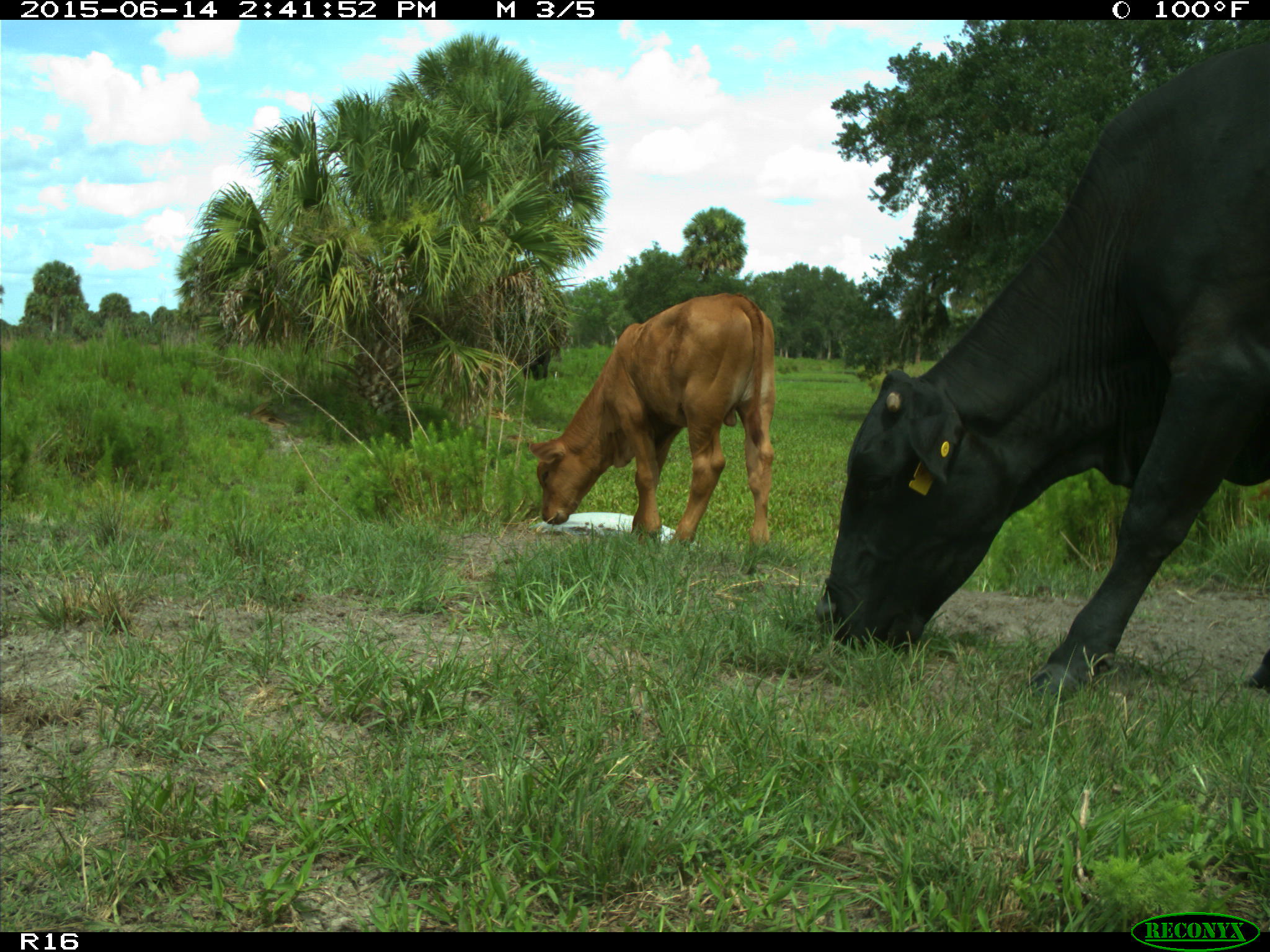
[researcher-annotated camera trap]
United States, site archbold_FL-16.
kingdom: Animalia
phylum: Chordata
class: Mammalia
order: Artiodactyla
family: Bovidae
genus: Bos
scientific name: Bos taurus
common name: domestic cow